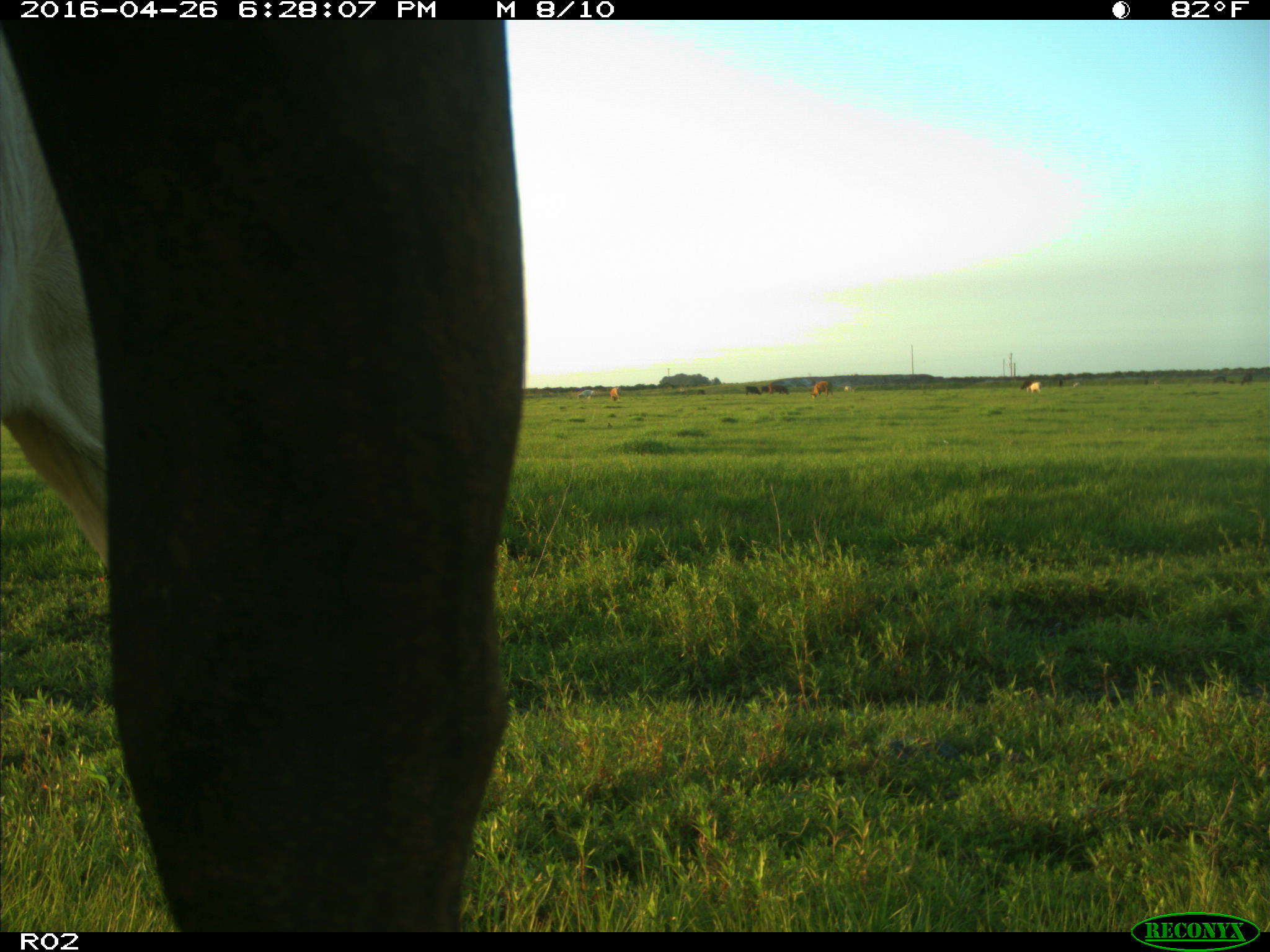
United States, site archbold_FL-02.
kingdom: Animalia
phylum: Chordata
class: Mammalia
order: Artiodactyla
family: Bovidae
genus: Bos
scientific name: Bos taurus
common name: domestic cow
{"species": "Bos taurus (domestic cow)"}